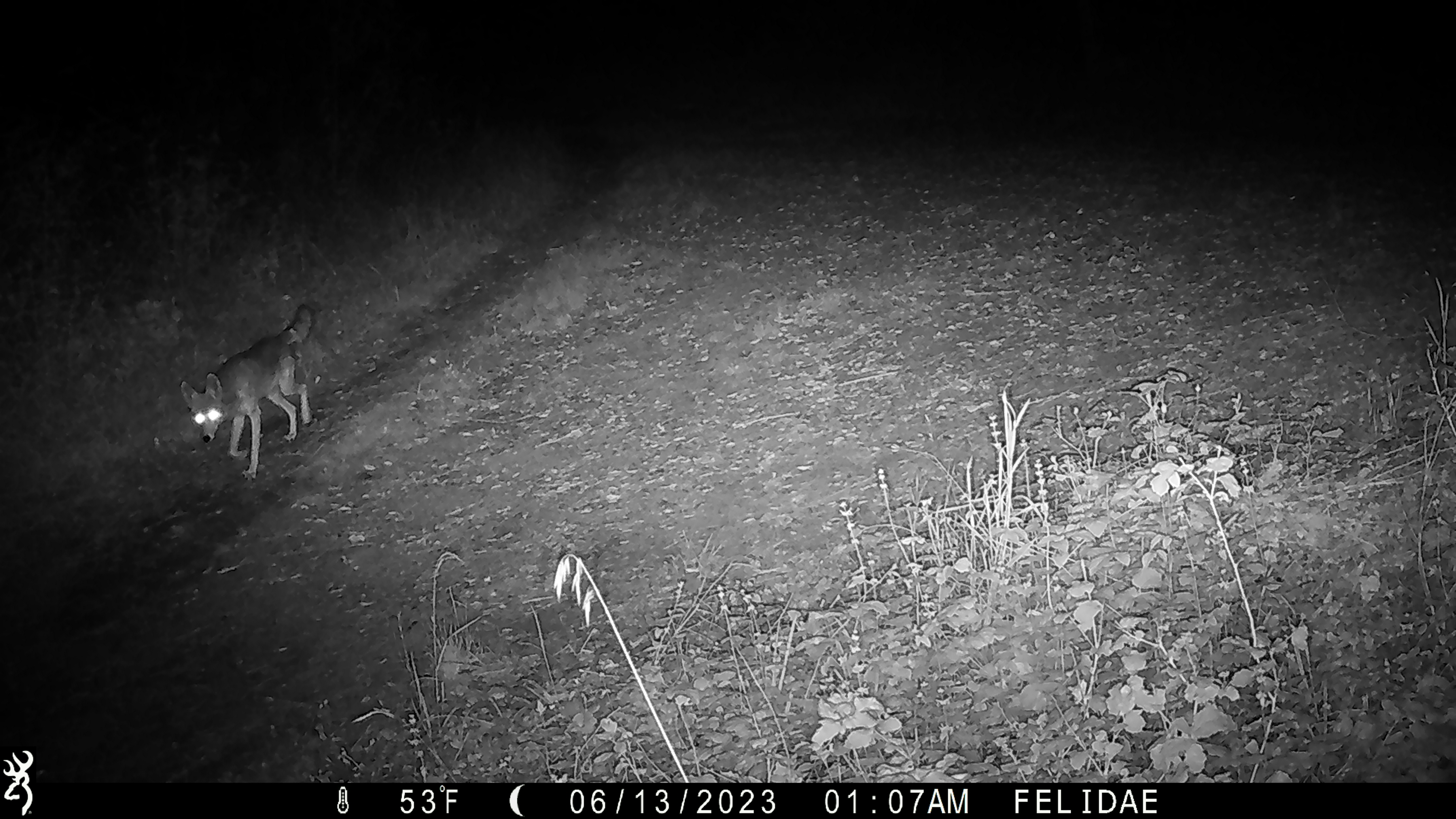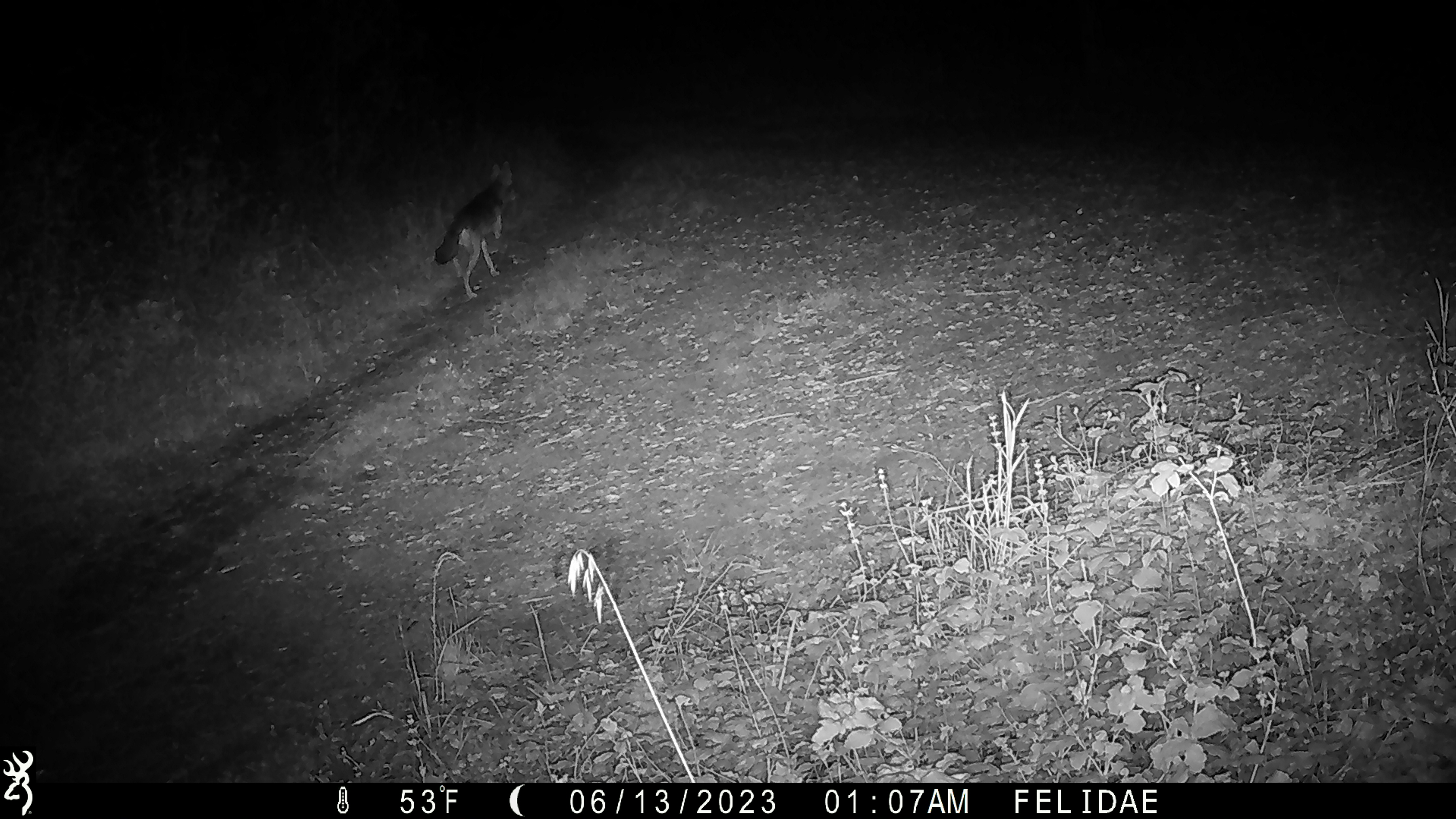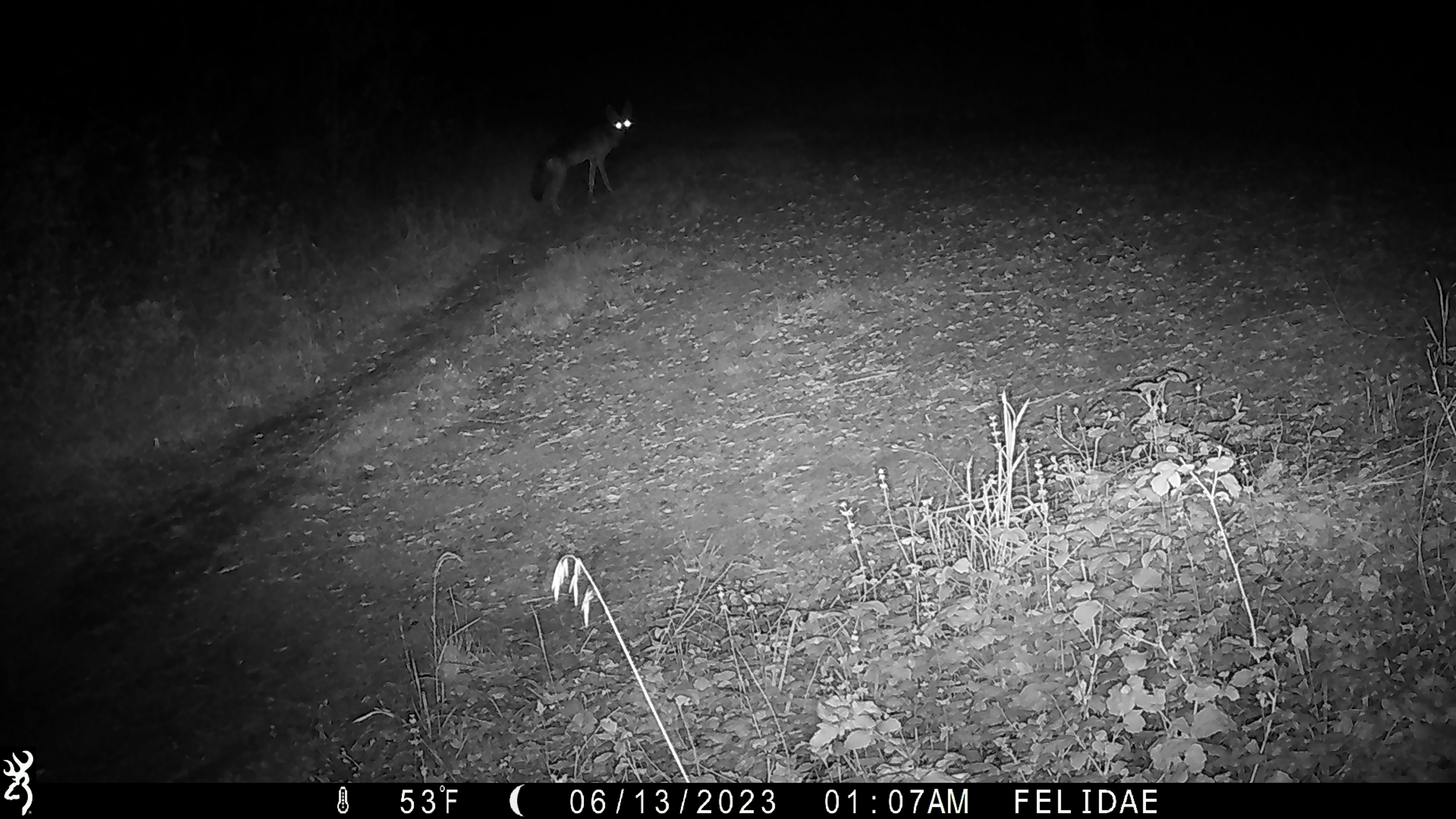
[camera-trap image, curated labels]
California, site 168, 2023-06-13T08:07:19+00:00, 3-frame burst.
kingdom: Animalia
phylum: Chordata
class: Mammalia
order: Carnivora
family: Canidae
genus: Canis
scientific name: Canis latrans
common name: coyote